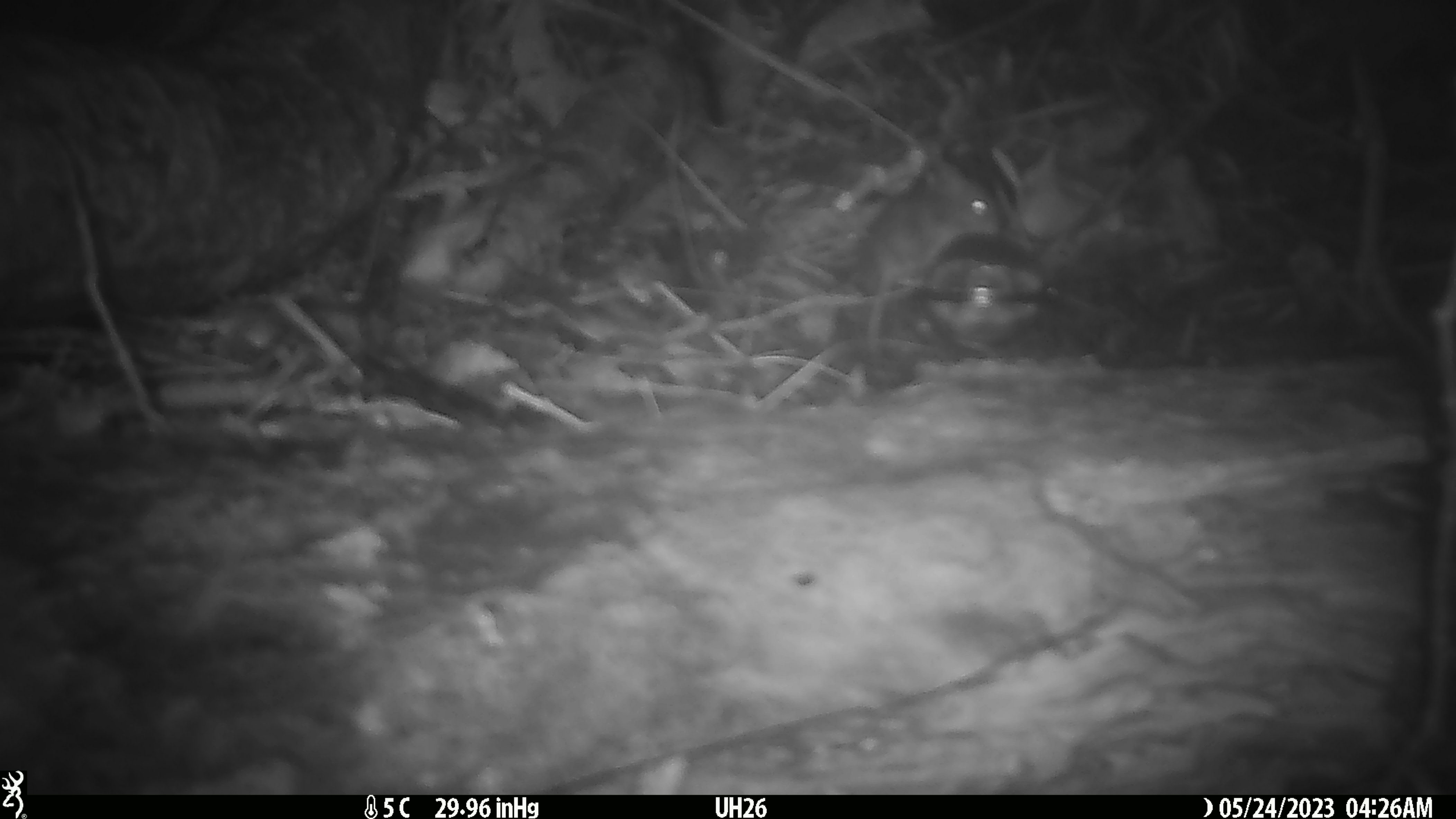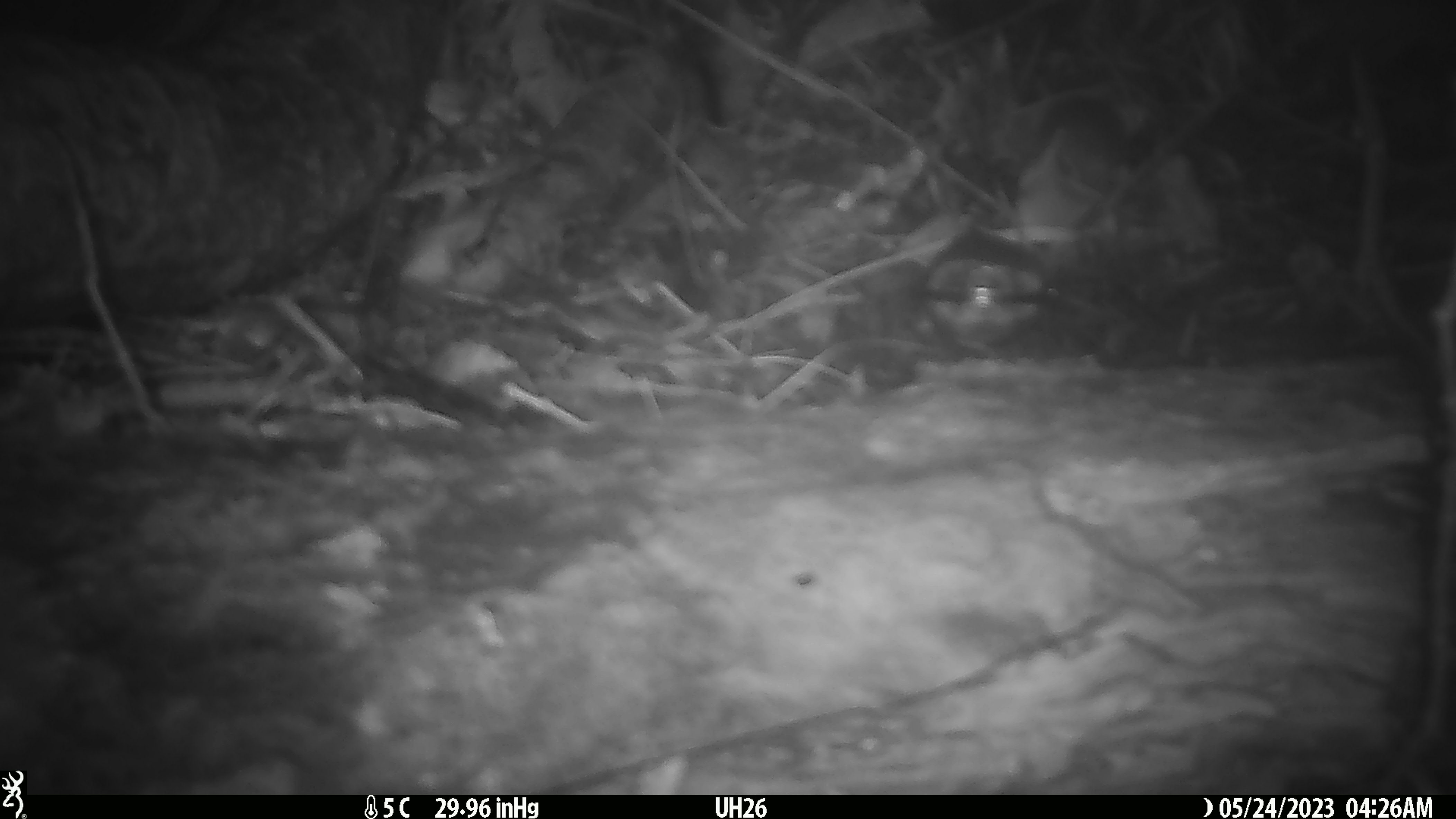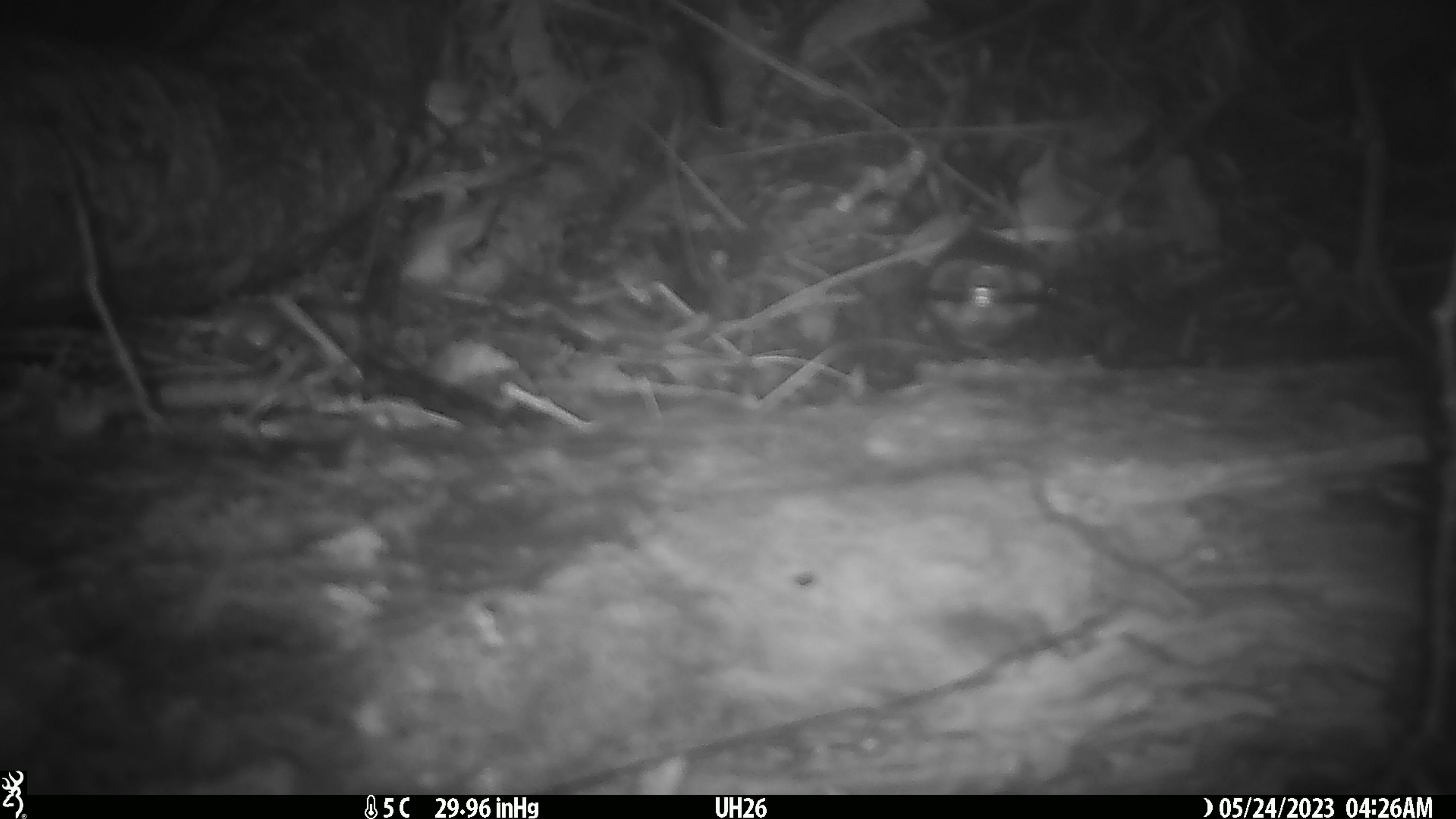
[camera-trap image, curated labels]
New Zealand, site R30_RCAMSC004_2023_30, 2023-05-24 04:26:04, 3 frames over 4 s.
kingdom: Animalia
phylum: Chordata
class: Mammalia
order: Rodentia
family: Muridae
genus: Mus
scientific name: Mus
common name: mouse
Mouse (Mus).